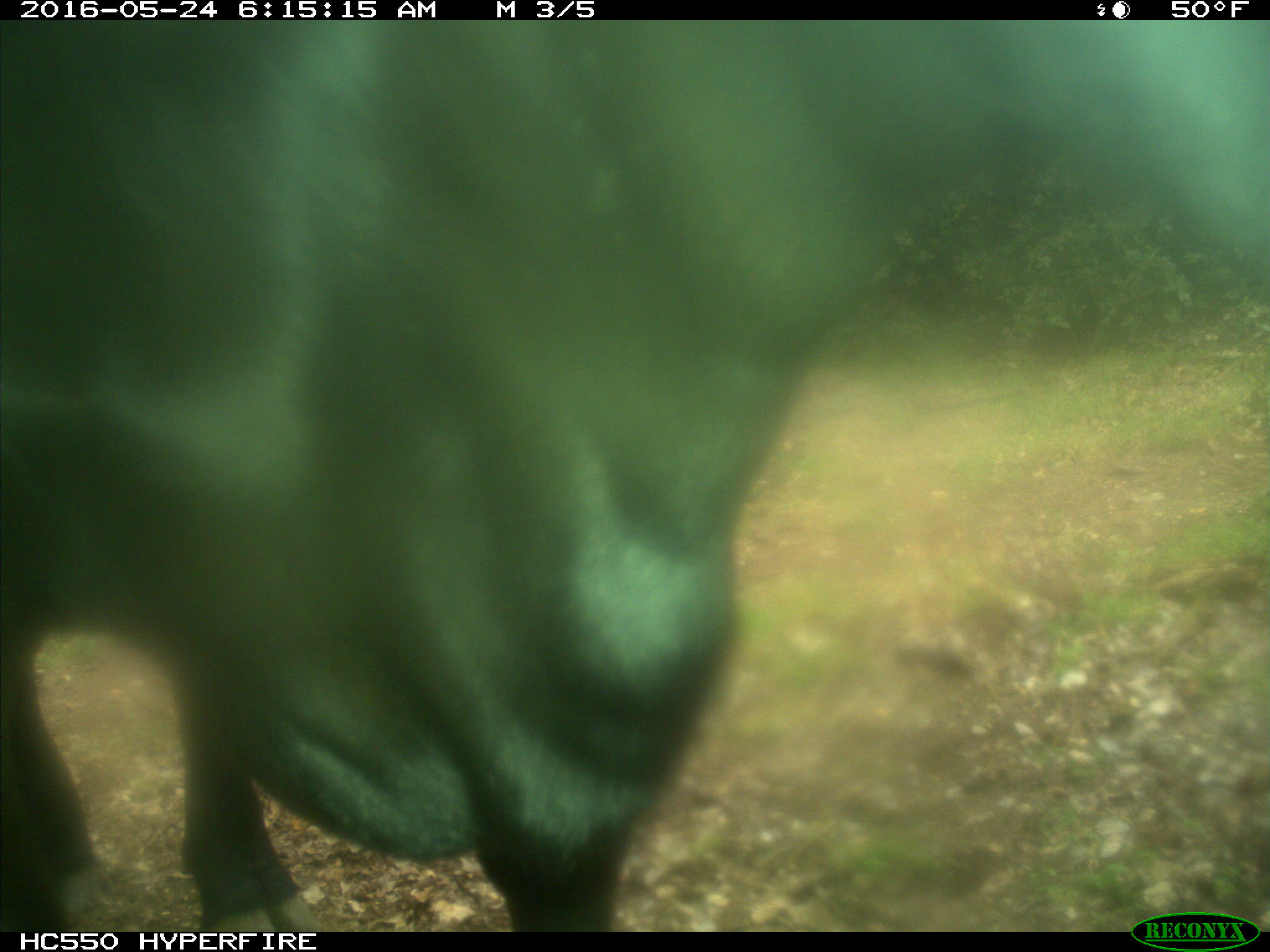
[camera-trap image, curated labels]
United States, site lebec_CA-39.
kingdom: Animalia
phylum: Chordata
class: Mammalia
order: Artiodactyla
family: Bovidae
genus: Bos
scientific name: Bos taurus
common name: domestic cow